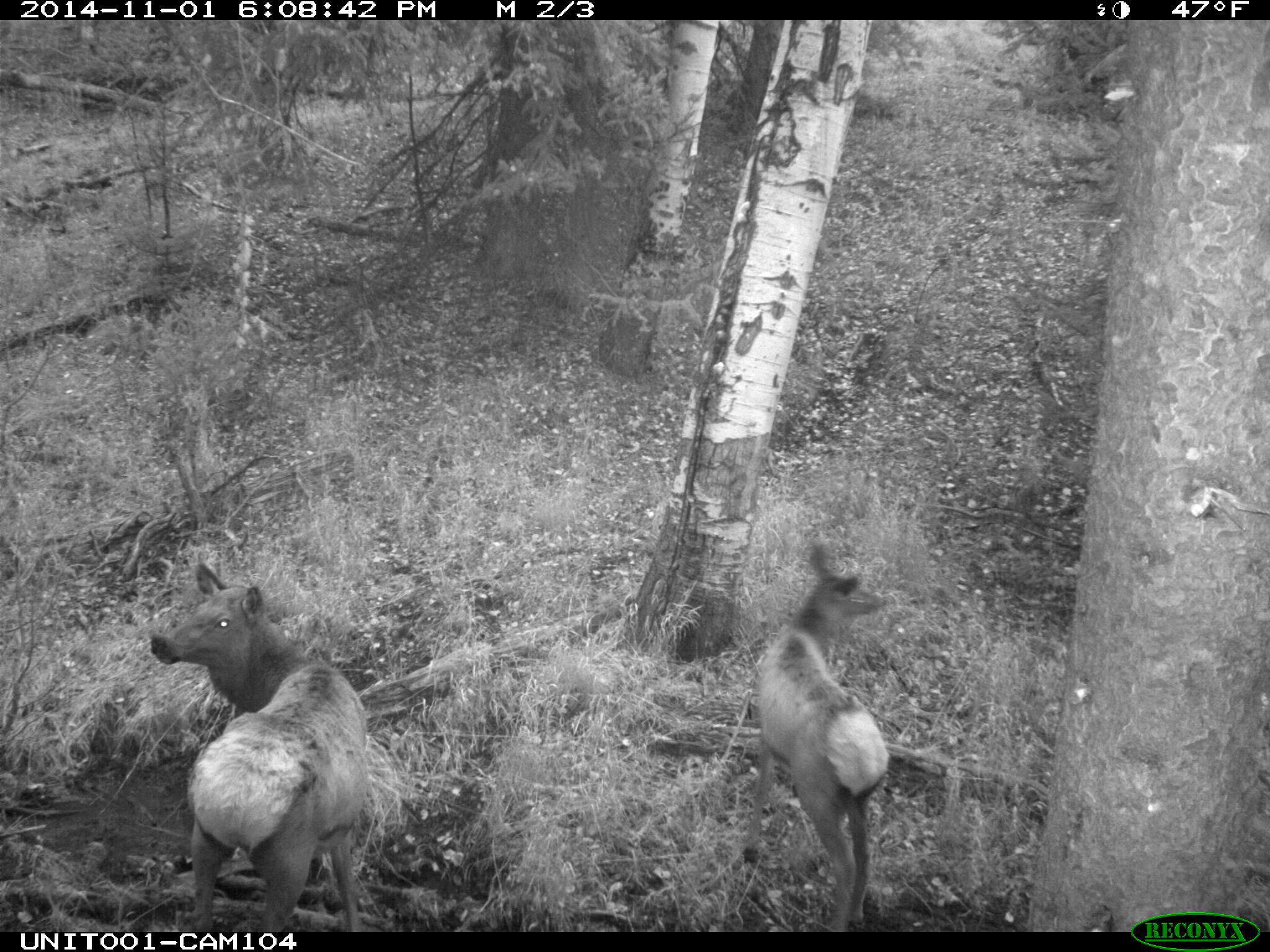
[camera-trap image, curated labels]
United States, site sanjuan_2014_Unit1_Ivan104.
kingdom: Animalia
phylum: Chordata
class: Mammalia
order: Artiodactyla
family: Cervidae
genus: Cervus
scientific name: Cervus elaphus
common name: red deer